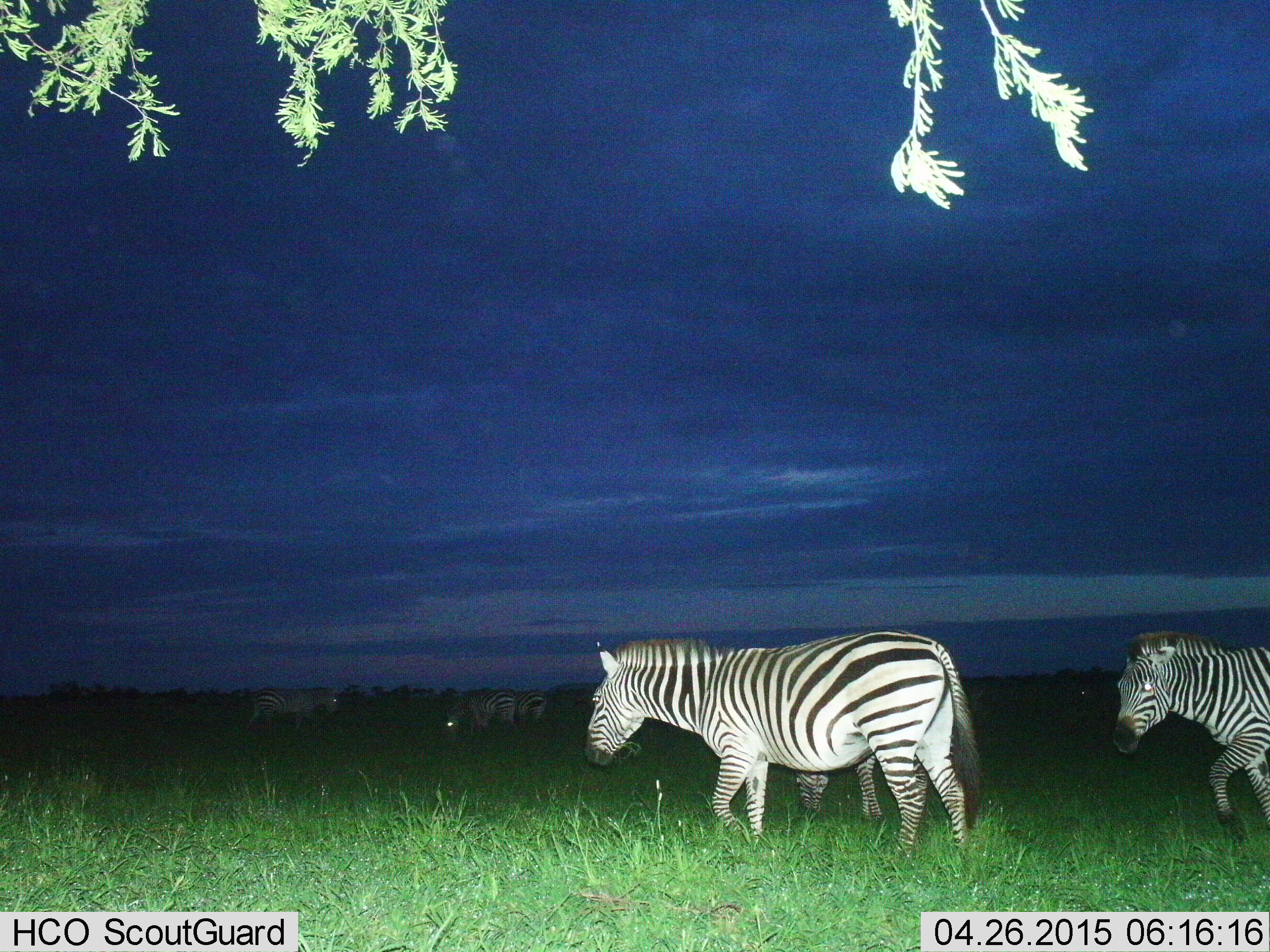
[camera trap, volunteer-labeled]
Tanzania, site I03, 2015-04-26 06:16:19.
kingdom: Animalia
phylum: Chordata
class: Mammalia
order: Perissodactyla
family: Equidae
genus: Equus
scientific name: Equus quagga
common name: plains zebra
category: zebra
Zebra (plains zebra) (Equus quagga), count 6. Behavior (volunteer vote fractions): standing 40%, resting 10%, moving 80%, interacting 10%. Young present (vote fraction): 0%. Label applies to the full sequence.